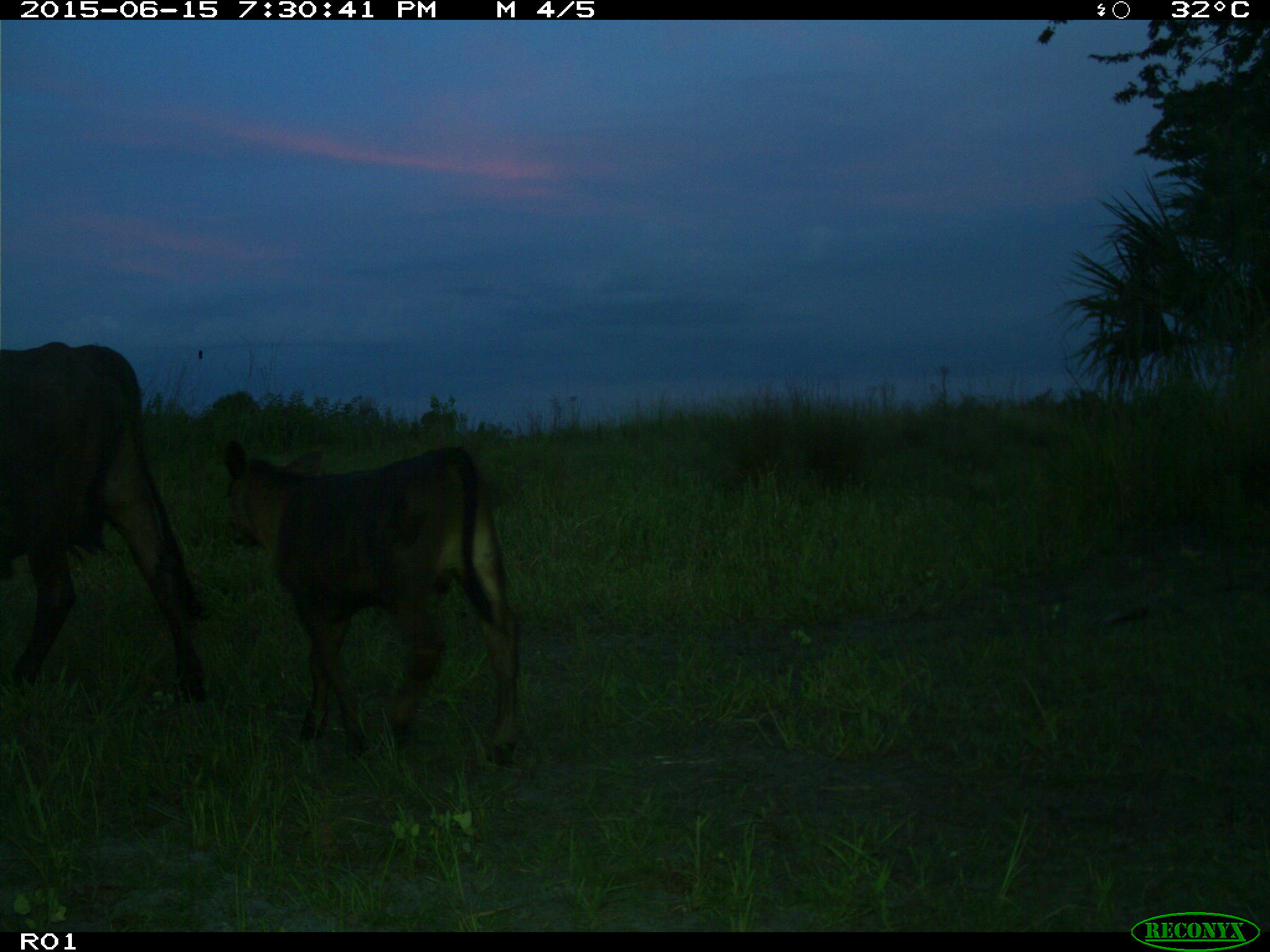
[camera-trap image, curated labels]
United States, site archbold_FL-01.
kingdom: Animalia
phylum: Chordata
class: Mammalia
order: Artiodactyla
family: Bovidae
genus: Bos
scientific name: Bos taurus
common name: domestic cow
Bos taurus (domestic cow).